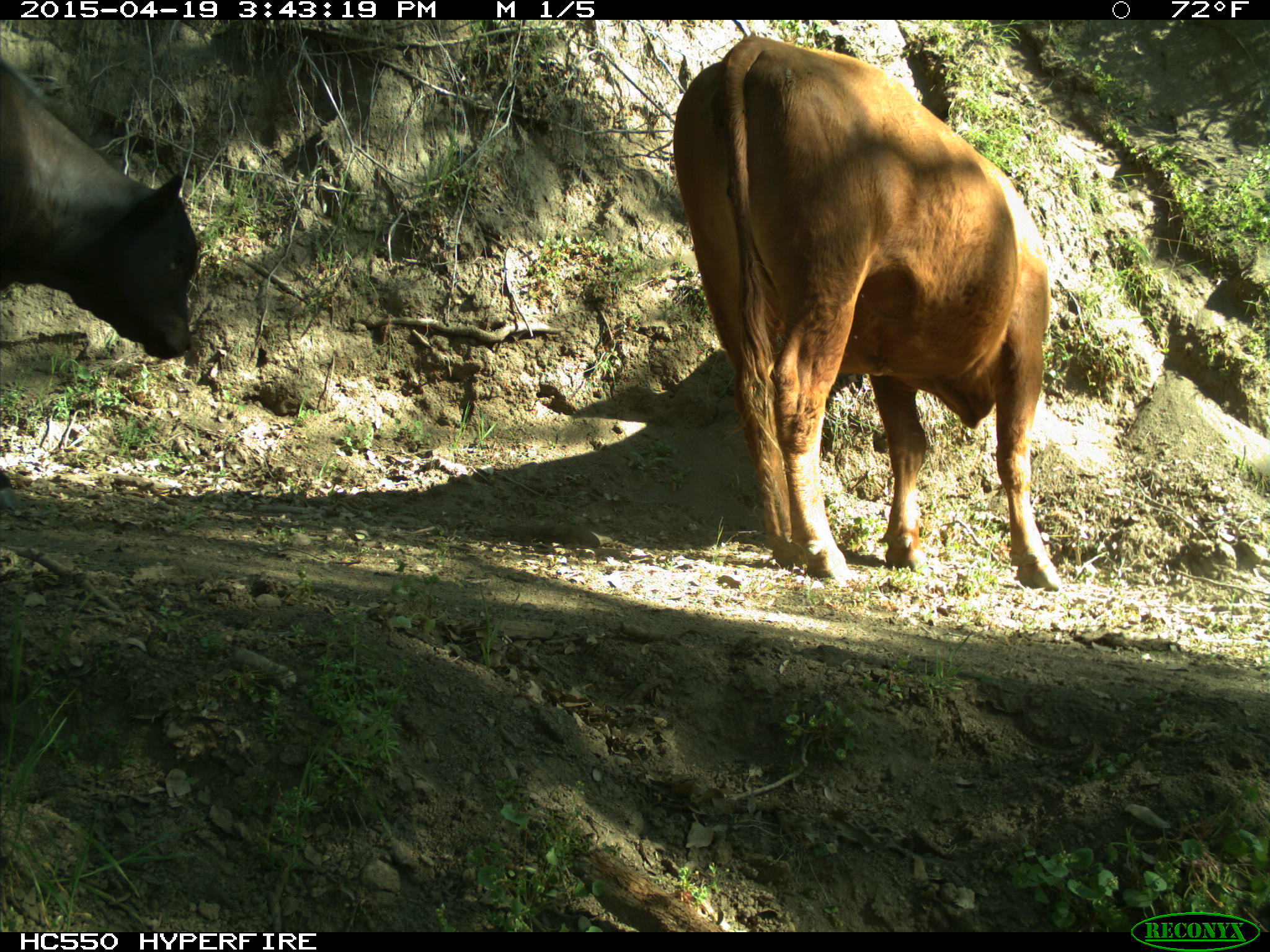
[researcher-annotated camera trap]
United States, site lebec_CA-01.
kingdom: Animalia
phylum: Chordata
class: Mammalia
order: Artiodactyla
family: Bovidae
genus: Bos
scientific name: Bos taurus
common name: domestic cow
Bos taurus (domestic cow).